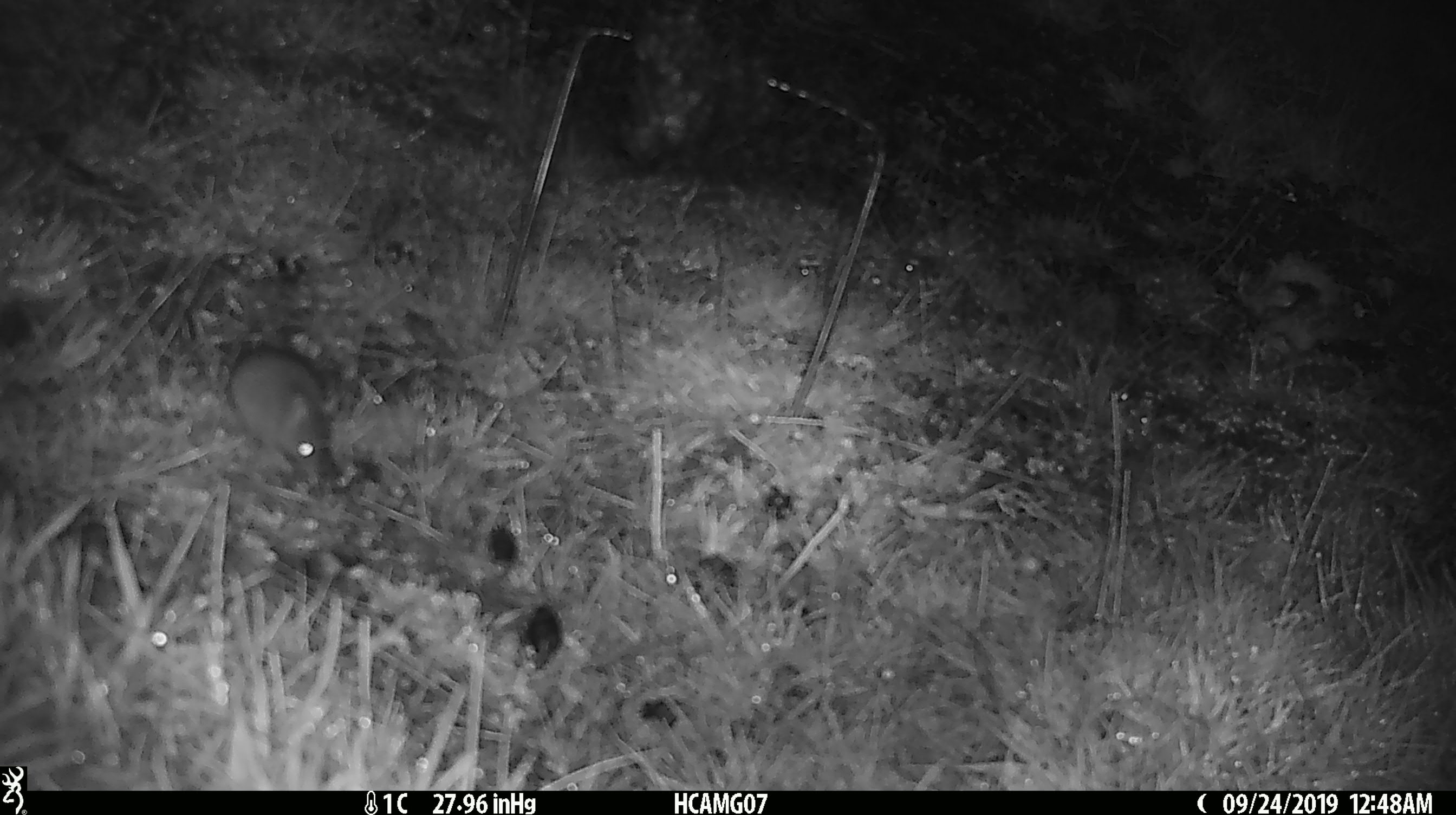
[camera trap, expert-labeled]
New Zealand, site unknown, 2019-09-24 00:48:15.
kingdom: Animalia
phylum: Chordata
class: Mammalia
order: Rodentia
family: Muridae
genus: Mus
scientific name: Mus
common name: mouse